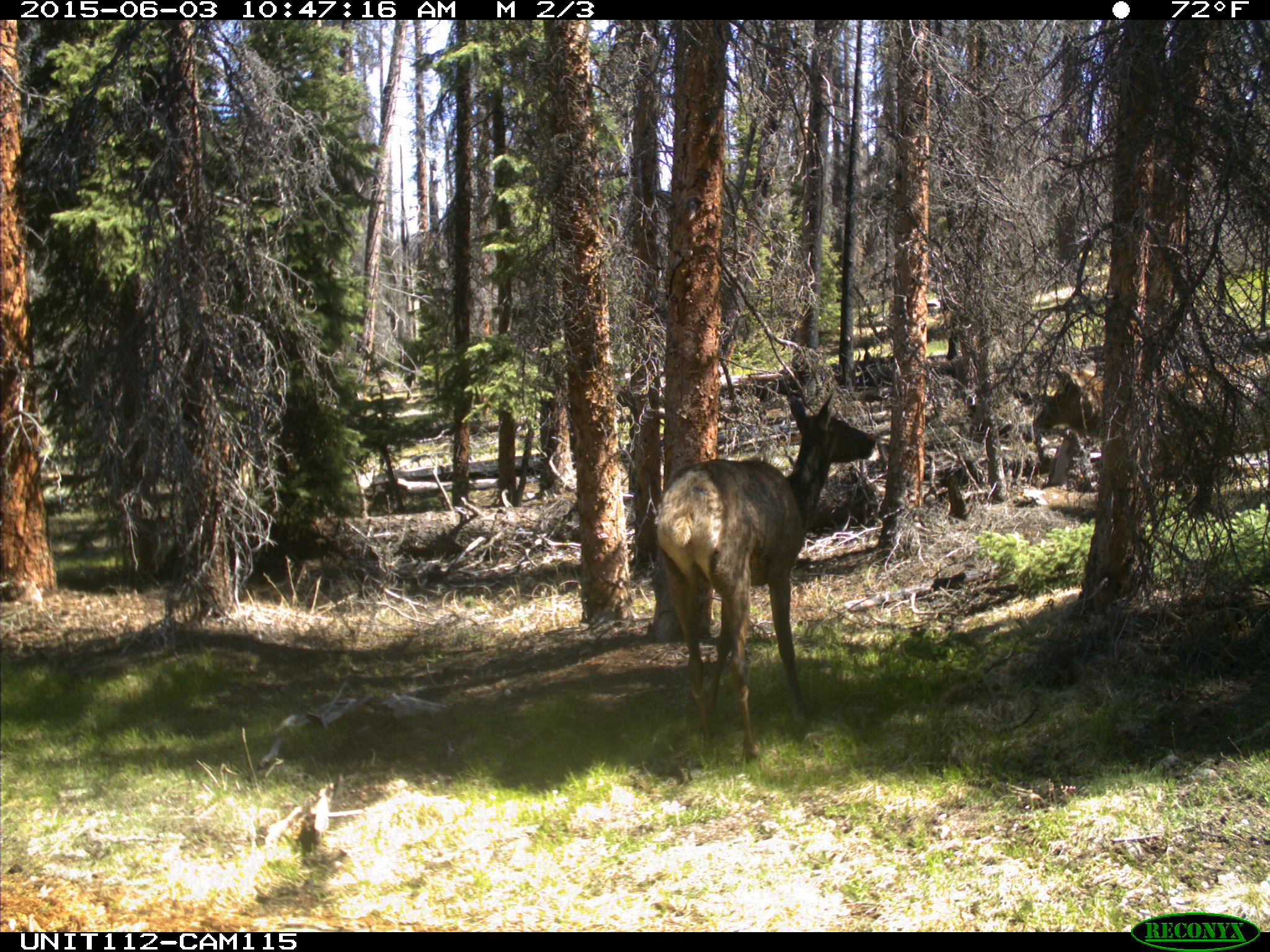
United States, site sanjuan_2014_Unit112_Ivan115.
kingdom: Animalia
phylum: Chordata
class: Mammalia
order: Artiodactyla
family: Cervidae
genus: Cervus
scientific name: Cervus elaphus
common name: red deer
Cervus elaphus (red deer).